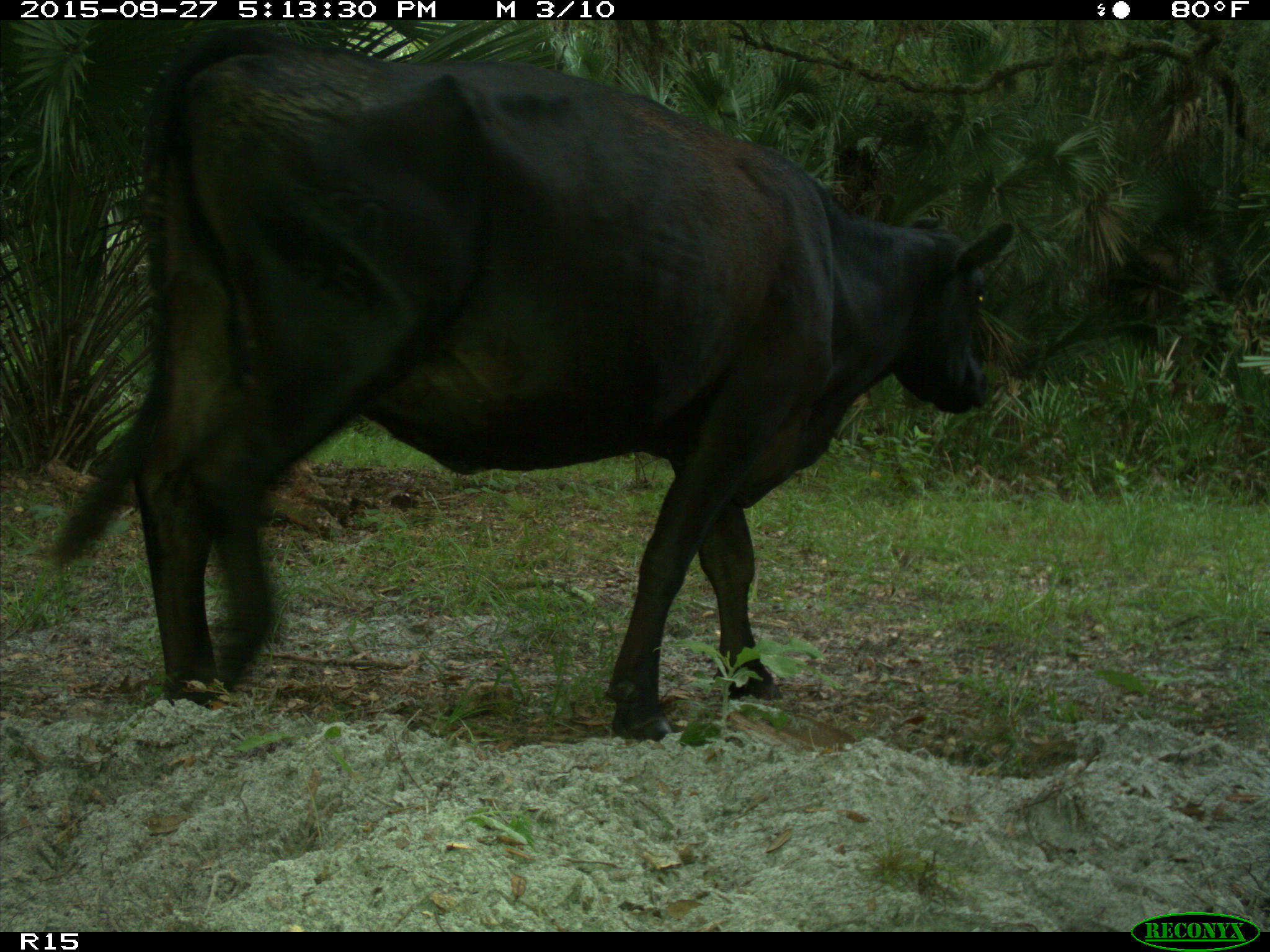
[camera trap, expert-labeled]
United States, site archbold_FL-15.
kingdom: Animalia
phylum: Chordata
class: Mammalia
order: Artiodactyla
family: Bovidae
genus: Bos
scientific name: Bos taurus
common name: domestic cow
Bos taurus (domestic cow).